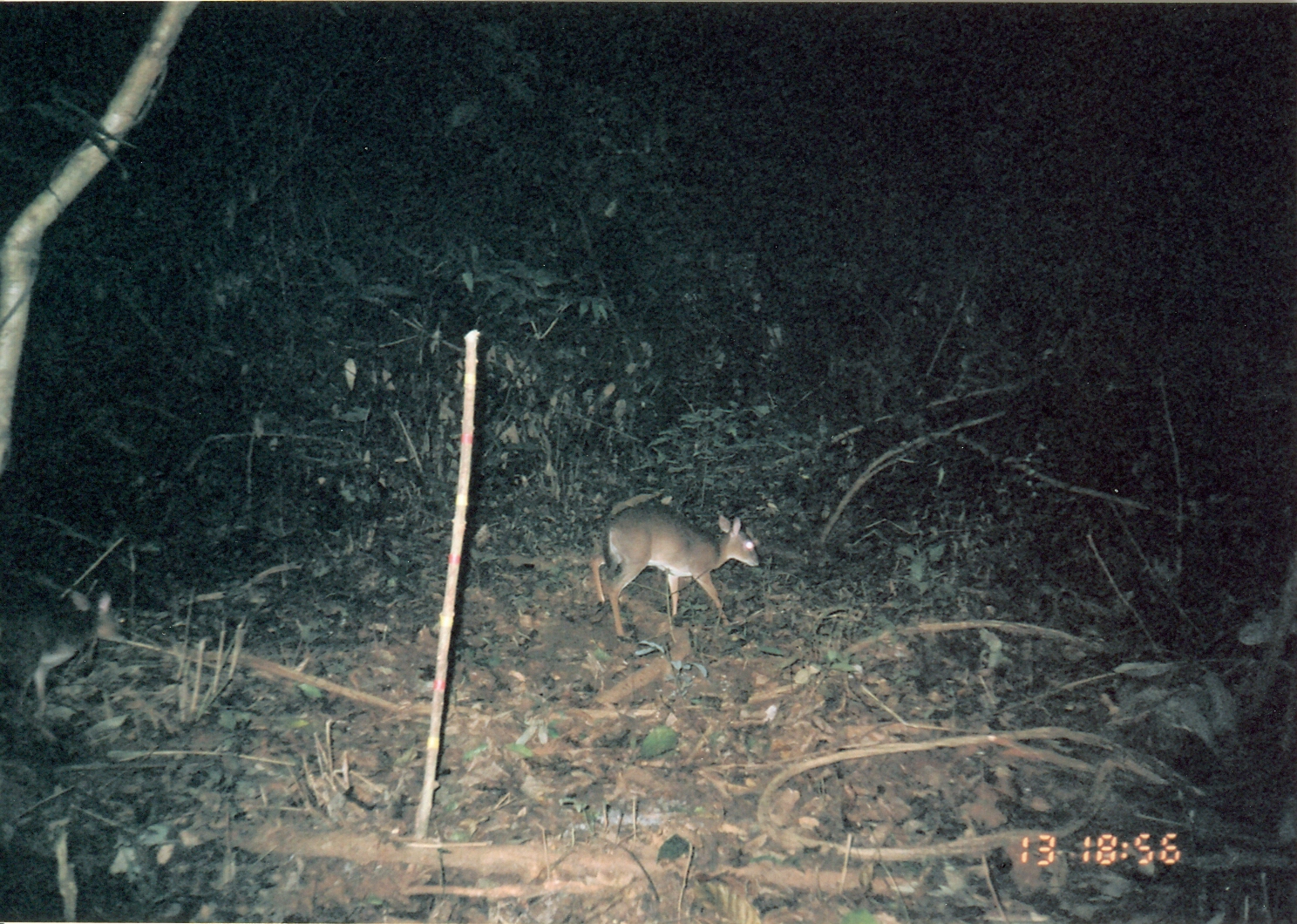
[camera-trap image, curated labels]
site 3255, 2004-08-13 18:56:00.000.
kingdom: Animalia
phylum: Chordata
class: Mammalia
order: Artiodactyla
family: Bovidae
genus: Nesotragus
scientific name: Nesotragus moschatus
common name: suni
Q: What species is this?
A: Nesotragus moschatus (suni).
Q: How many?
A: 1.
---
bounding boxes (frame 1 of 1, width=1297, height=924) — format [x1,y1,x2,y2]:
nesotragus moschatus: [586,501,761,640]